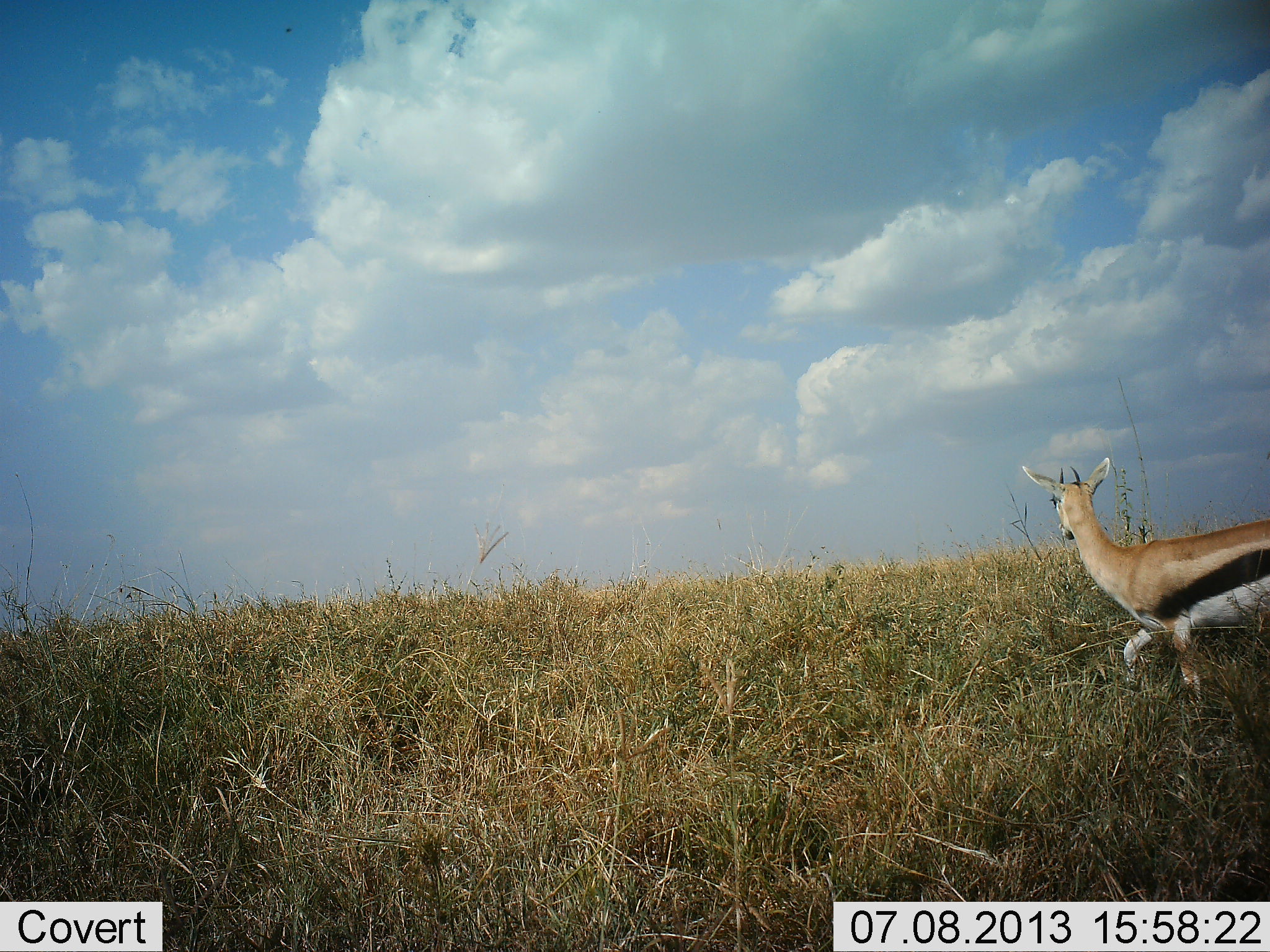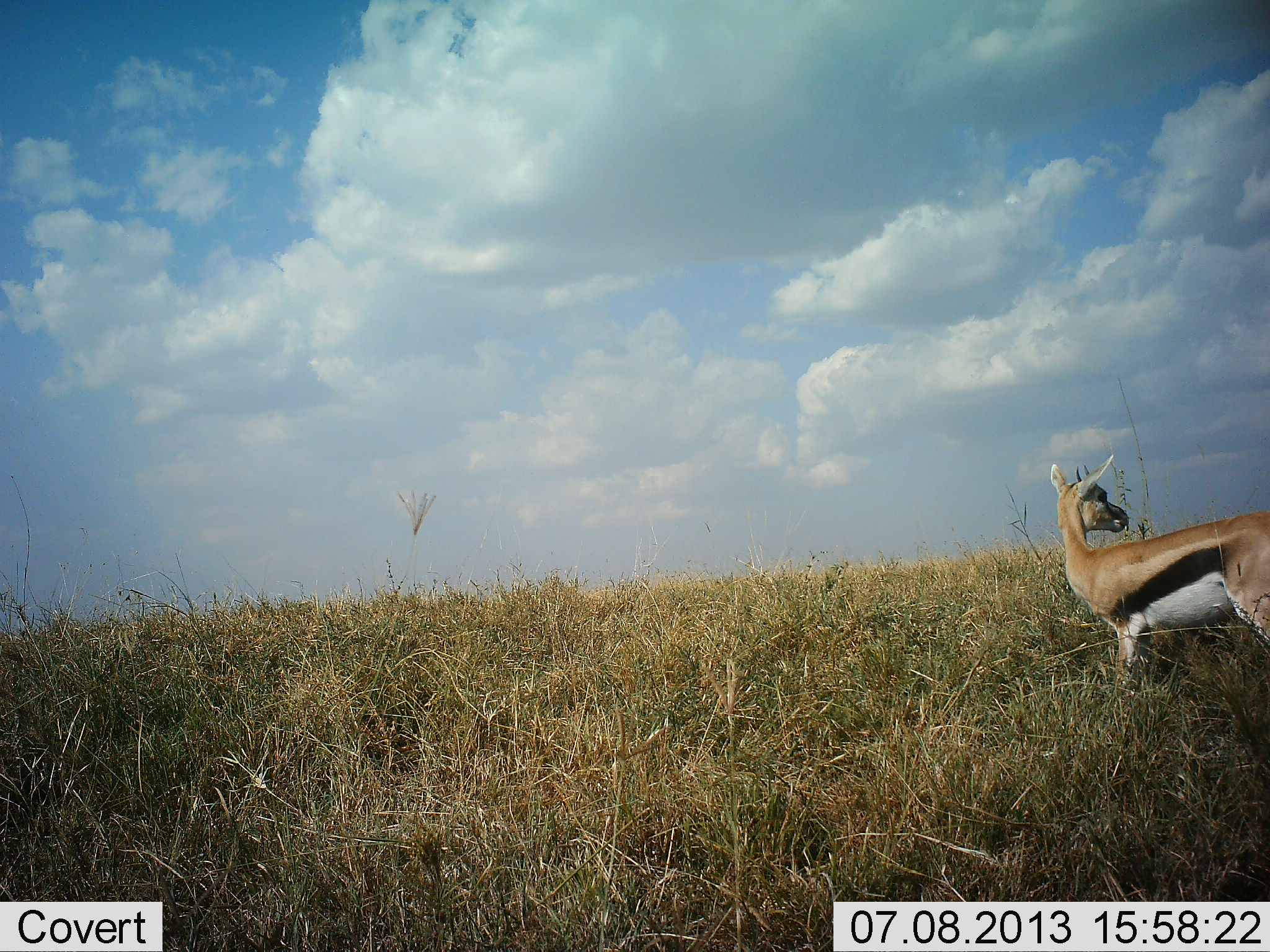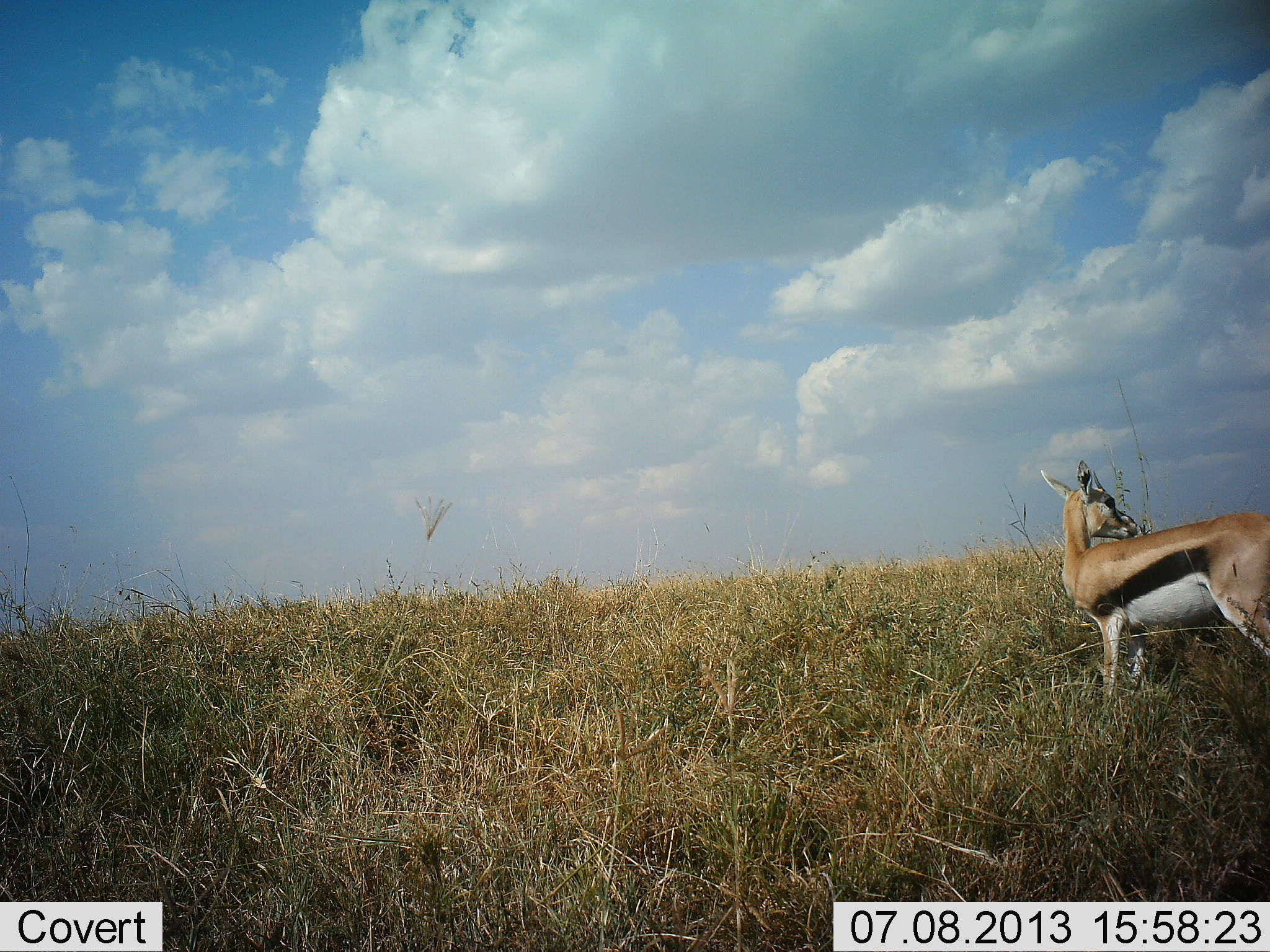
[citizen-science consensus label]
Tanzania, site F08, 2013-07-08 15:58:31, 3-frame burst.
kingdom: Animalia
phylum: Chordata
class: Mammalia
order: Artiodactyla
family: Bovidae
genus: Eudorcas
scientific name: Eudorcas thomsonii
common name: thomson's gazelle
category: gazellethomsons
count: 1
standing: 74%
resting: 0%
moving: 30%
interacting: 4%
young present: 0%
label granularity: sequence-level